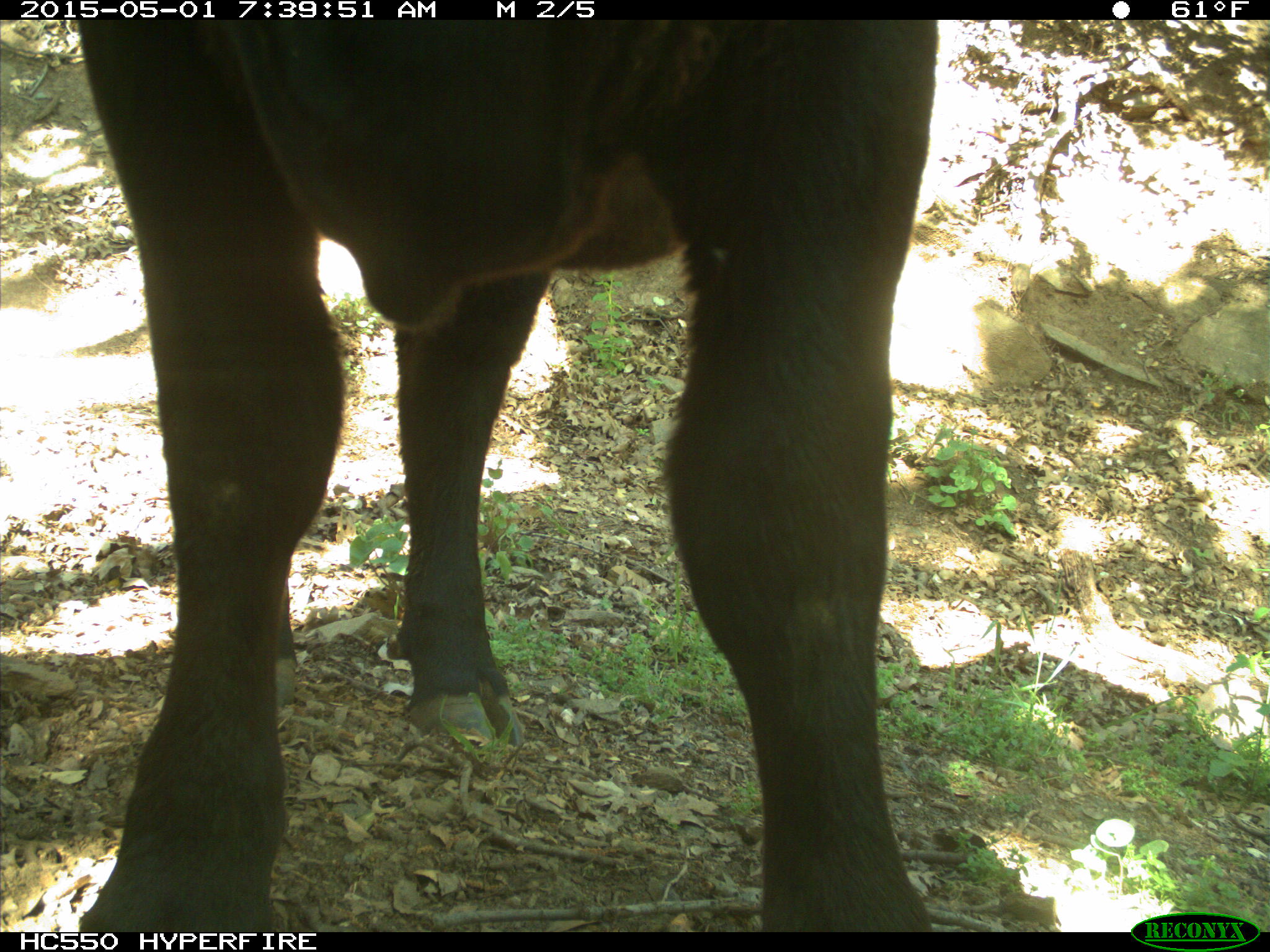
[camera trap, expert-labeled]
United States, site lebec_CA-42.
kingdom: Animalia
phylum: Chordata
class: Mammalia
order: Artiodactyla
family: Bovidae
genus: Bos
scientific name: Bos taurus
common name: domestic cow